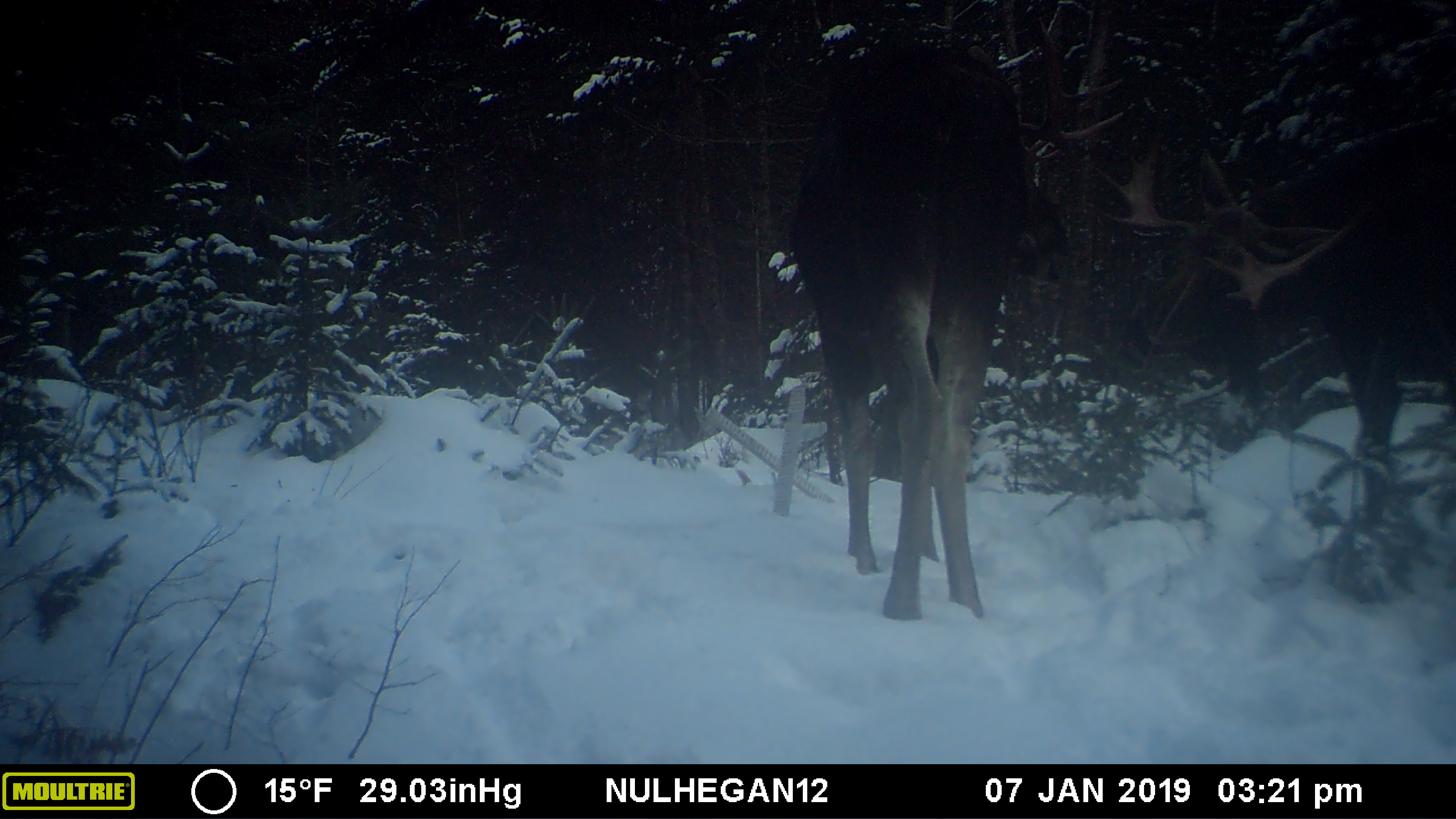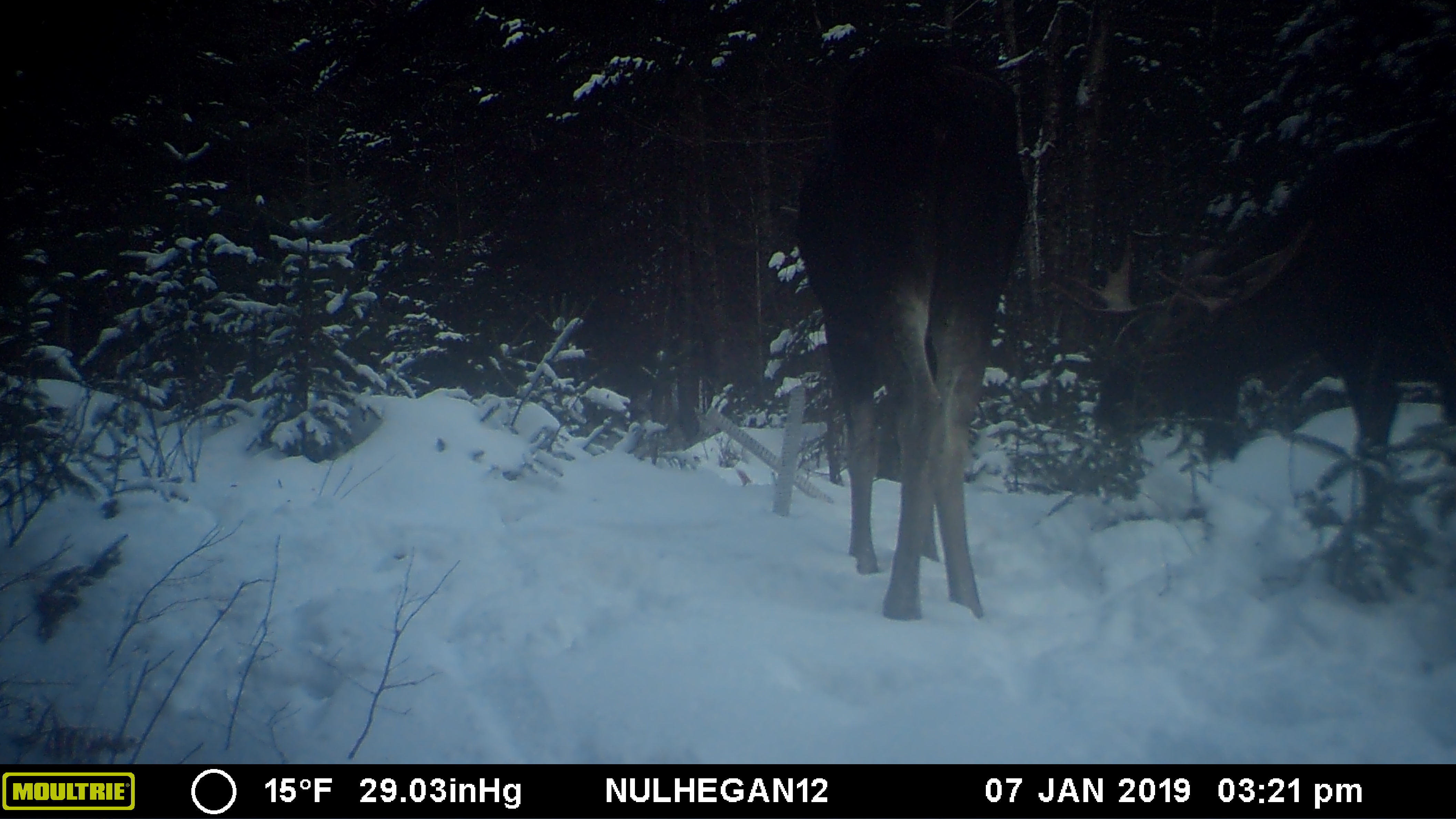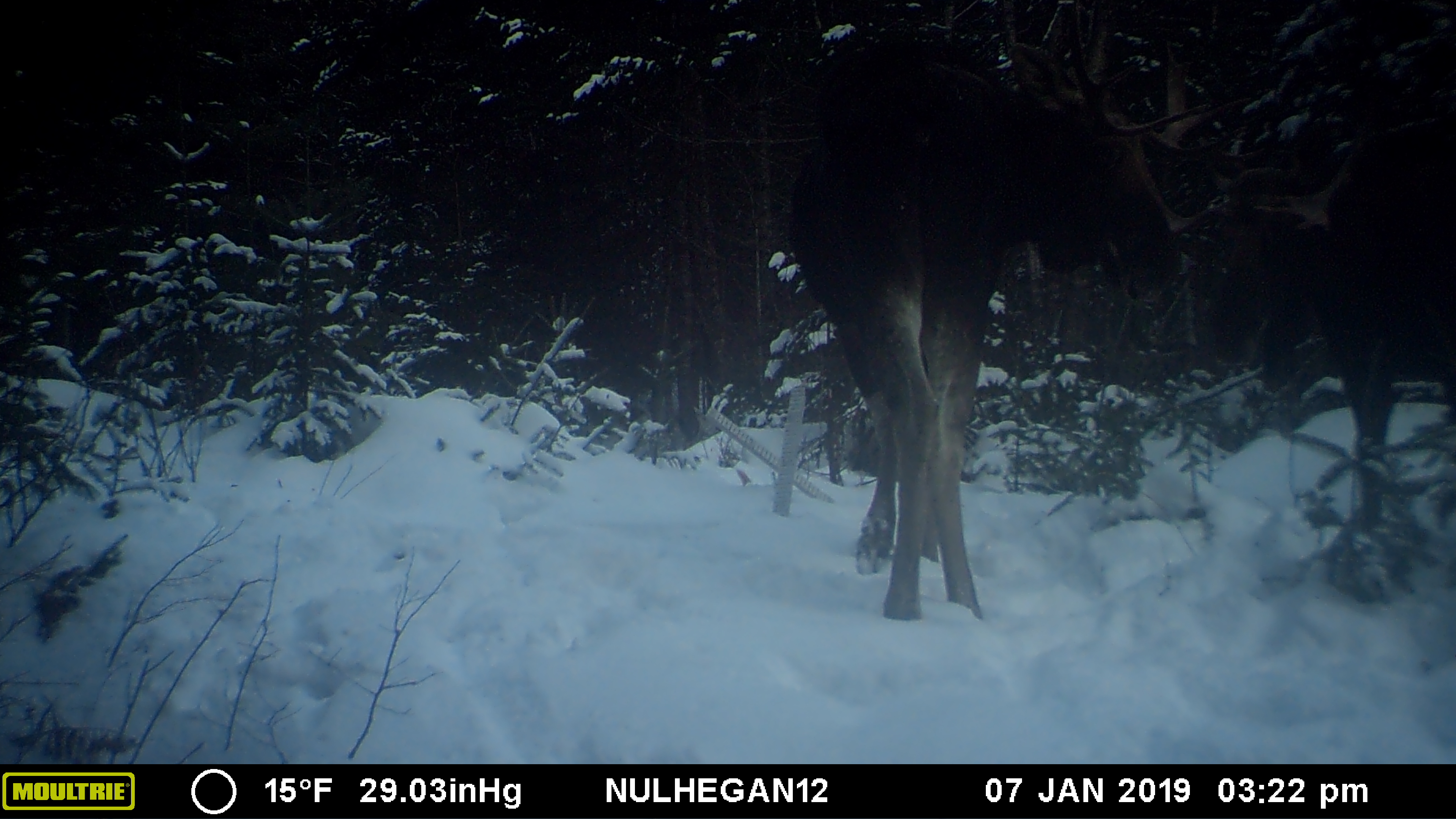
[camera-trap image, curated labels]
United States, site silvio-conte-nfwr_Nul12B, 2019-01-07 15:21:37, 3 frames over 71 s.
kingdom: Animalia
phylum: Chordata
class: Mammalia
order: Artiodactyla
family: Cervidae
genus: Alces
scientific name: Alces alces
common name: moose